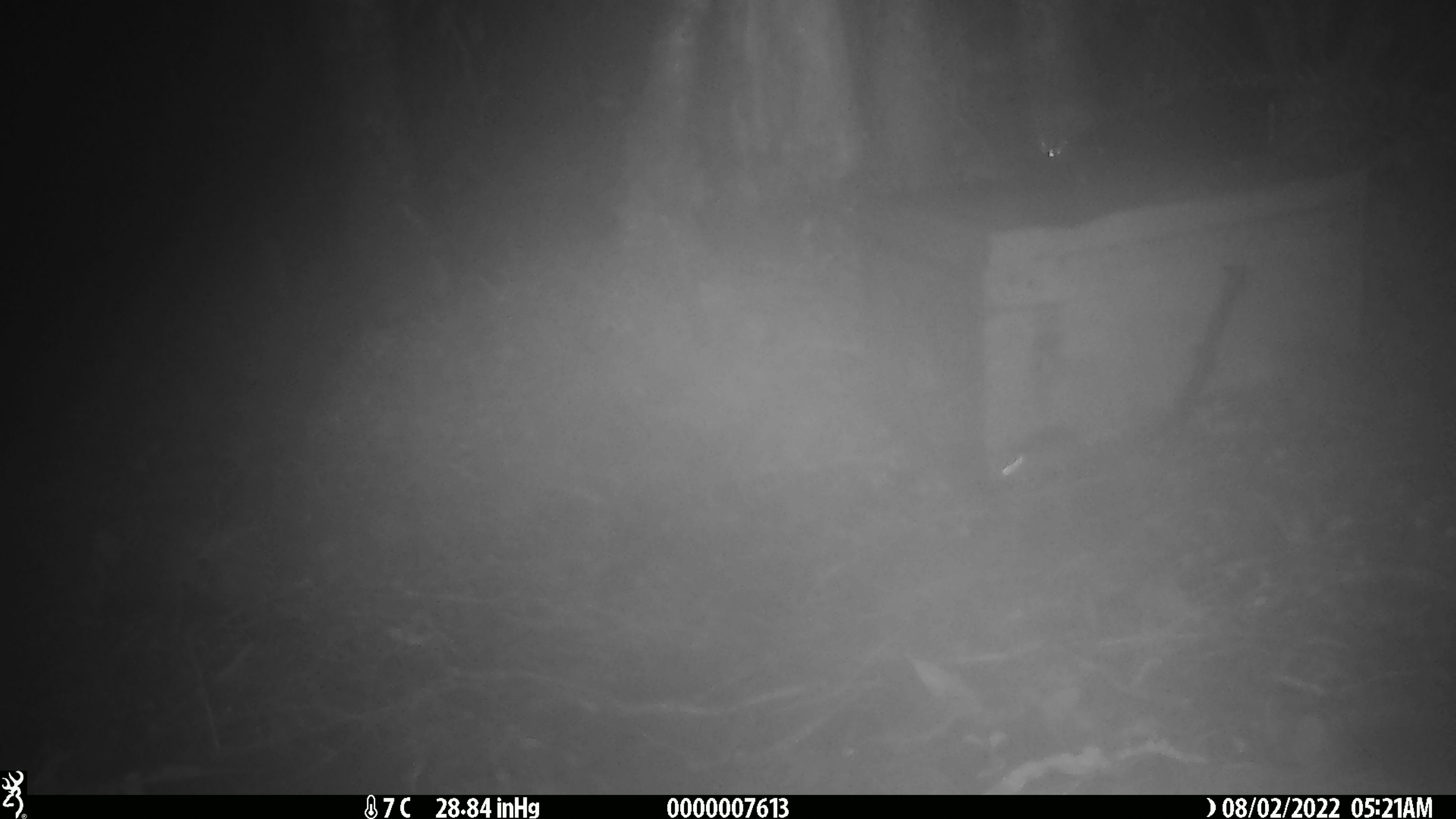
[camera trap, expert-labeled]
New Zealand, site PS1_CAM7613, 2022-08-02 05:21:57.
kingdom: Animalia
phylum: Chordata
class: Mammalia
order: Rodentia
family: Muridae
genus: Mus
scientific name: Mus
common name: mouse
Mouse (Mus).